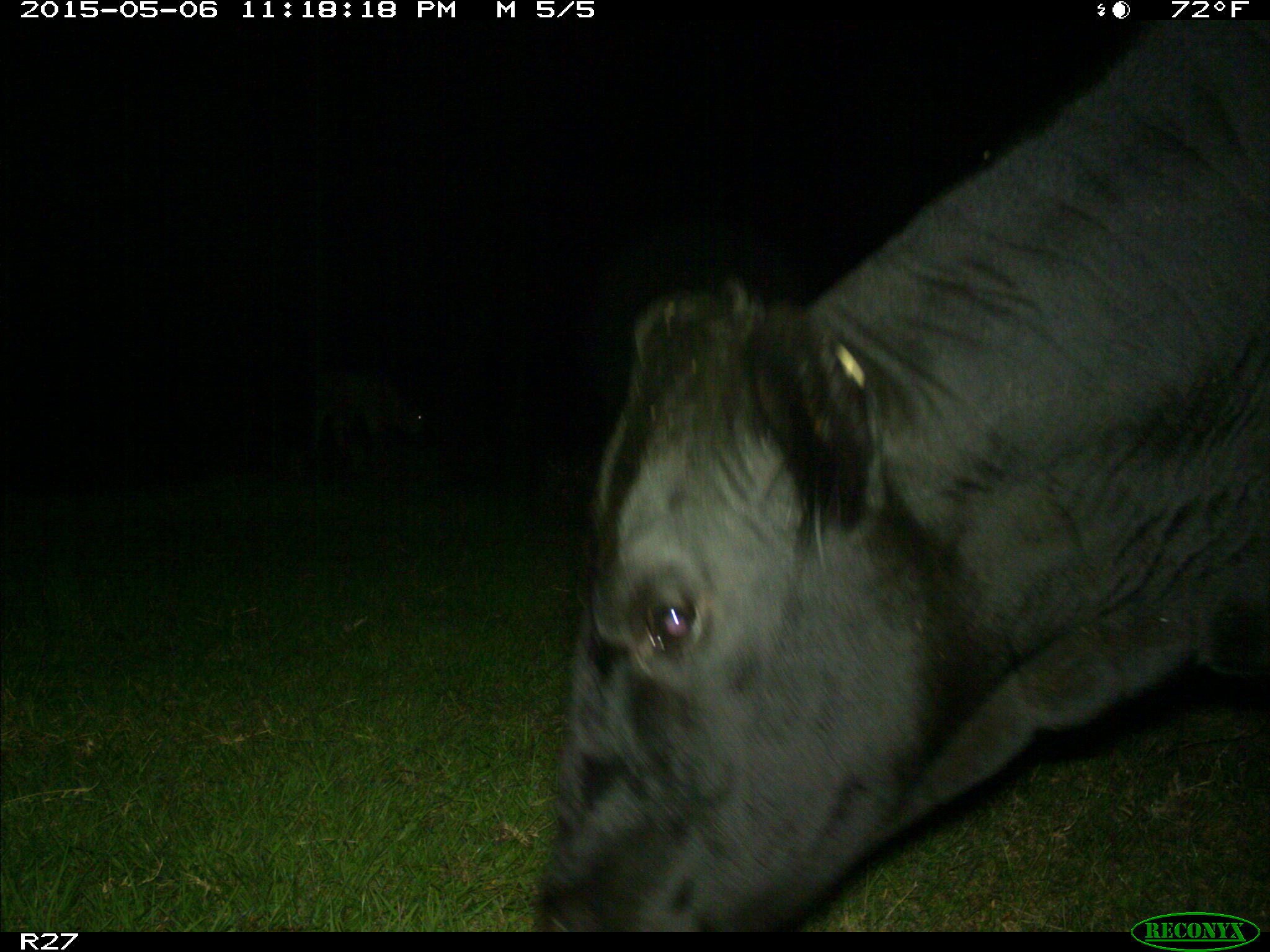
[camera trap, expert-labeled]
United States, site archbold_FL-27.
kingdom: Animalia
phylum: Chordata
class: Mammalia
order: Artiodactyla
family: Bovidae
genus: Bos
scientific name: Bos taurus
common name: domestic cow